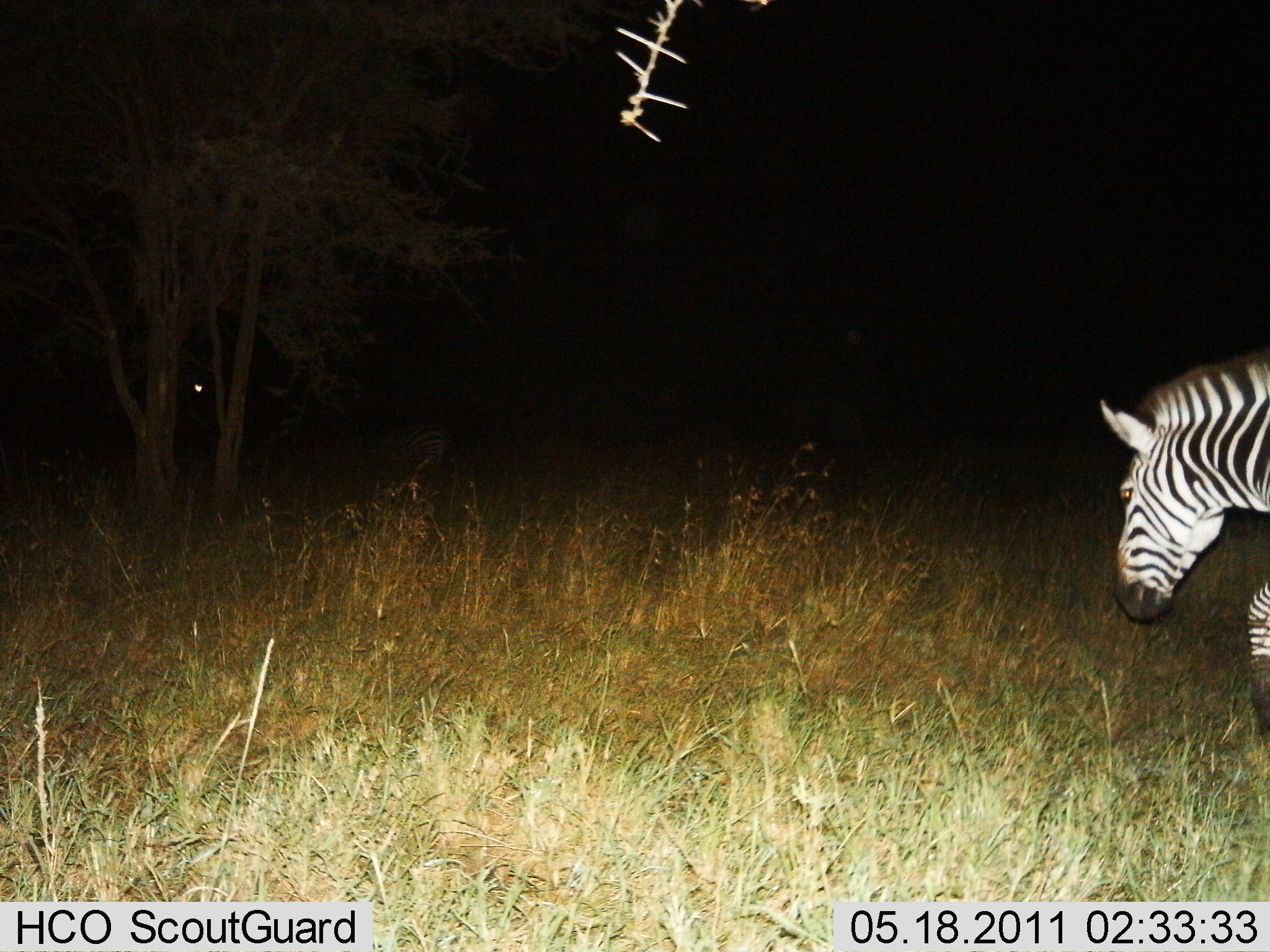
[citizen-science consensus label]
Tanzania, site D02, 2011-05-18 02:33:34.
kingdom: Animalia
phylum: Chordata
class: Mammalia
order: Perissodactyla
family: Equidae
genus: Equus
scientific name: Equus quagga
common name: plains zebra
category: zebra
Zebra (plains zebra) (Equus quagga), count 1. Behavior (volunteer vote fractions): standing 0%, resting 0%, moving 100%, interacting 0%. Young present (vote fraction): 0%. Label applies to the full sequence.